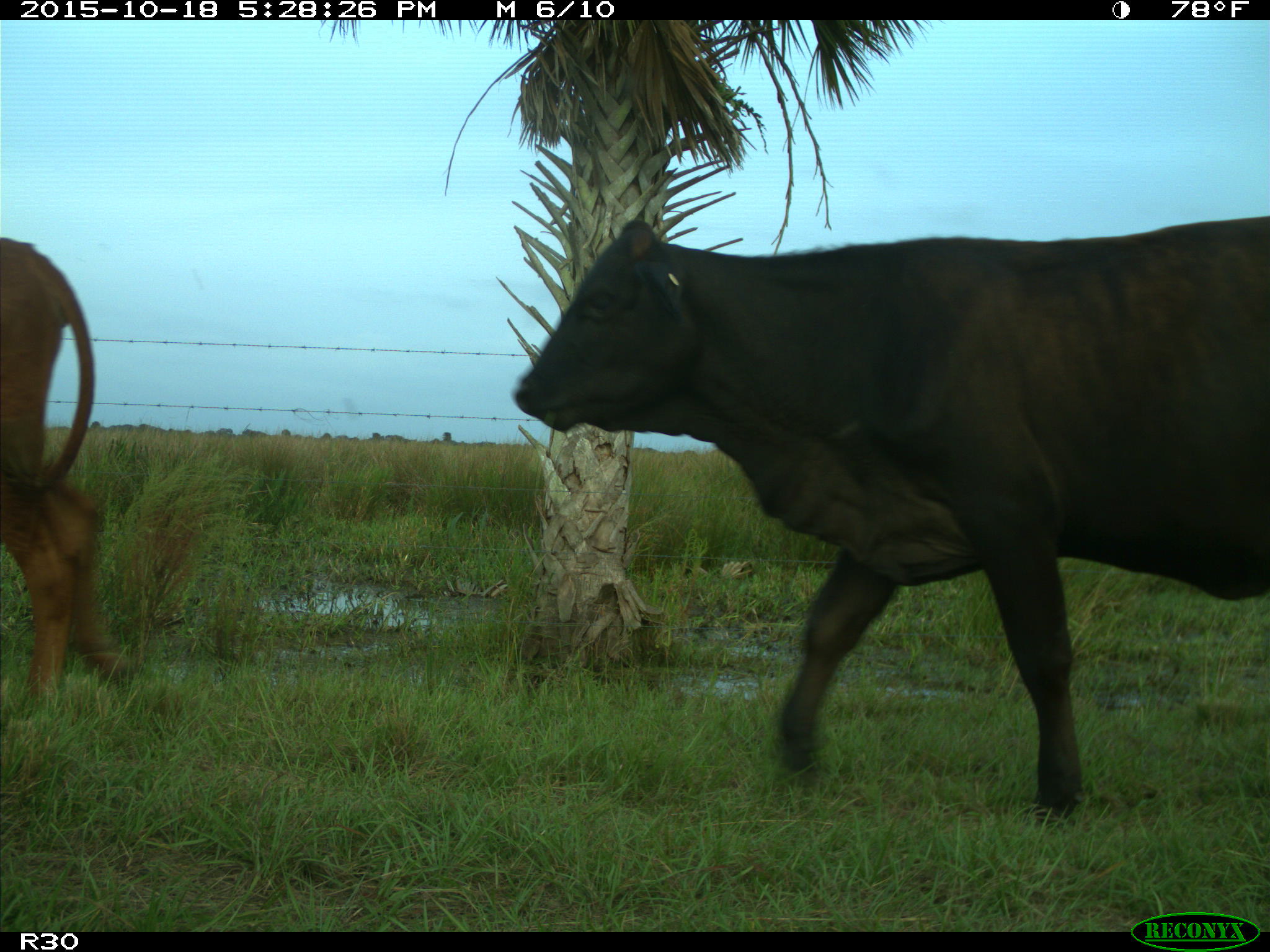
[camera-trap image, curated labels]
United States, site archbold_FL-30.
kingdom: Animalia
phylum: Chordata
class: Mammalia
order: Artiodactyla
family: Bovidae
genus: Bos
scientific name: Bos taurus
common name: domestic cow